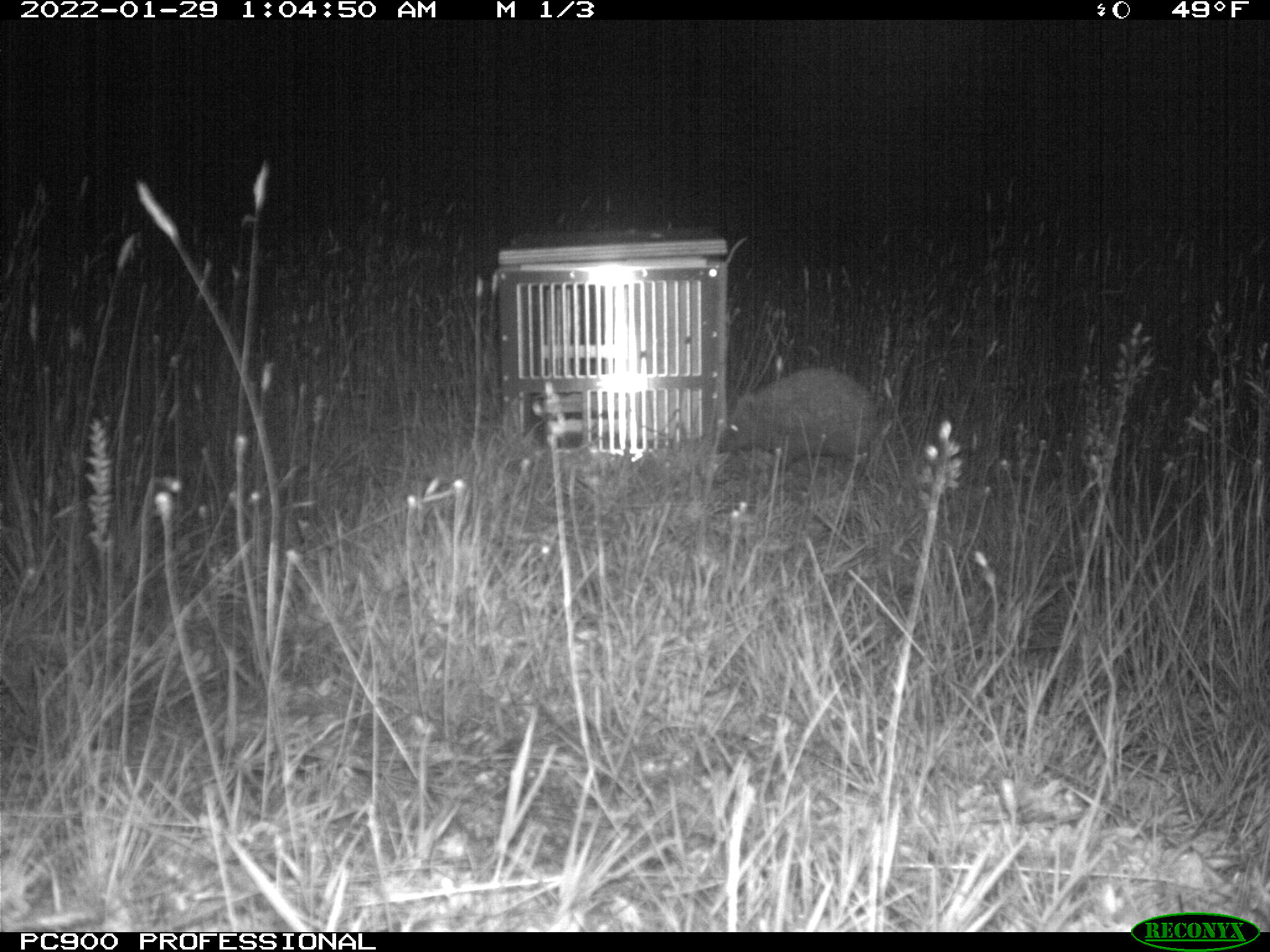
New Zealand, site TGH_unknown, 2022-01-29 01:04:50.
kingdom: Animalia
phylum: Chordata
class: Mammalia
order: Eulipotyphla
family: Erinaceidae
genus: Erinaceus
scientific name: Erinaceus europaeus europaeus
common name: european hedgehog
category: hedgehog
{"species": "hedgehog (european hedgehog) (Erinaceus europaeus europaeus)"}